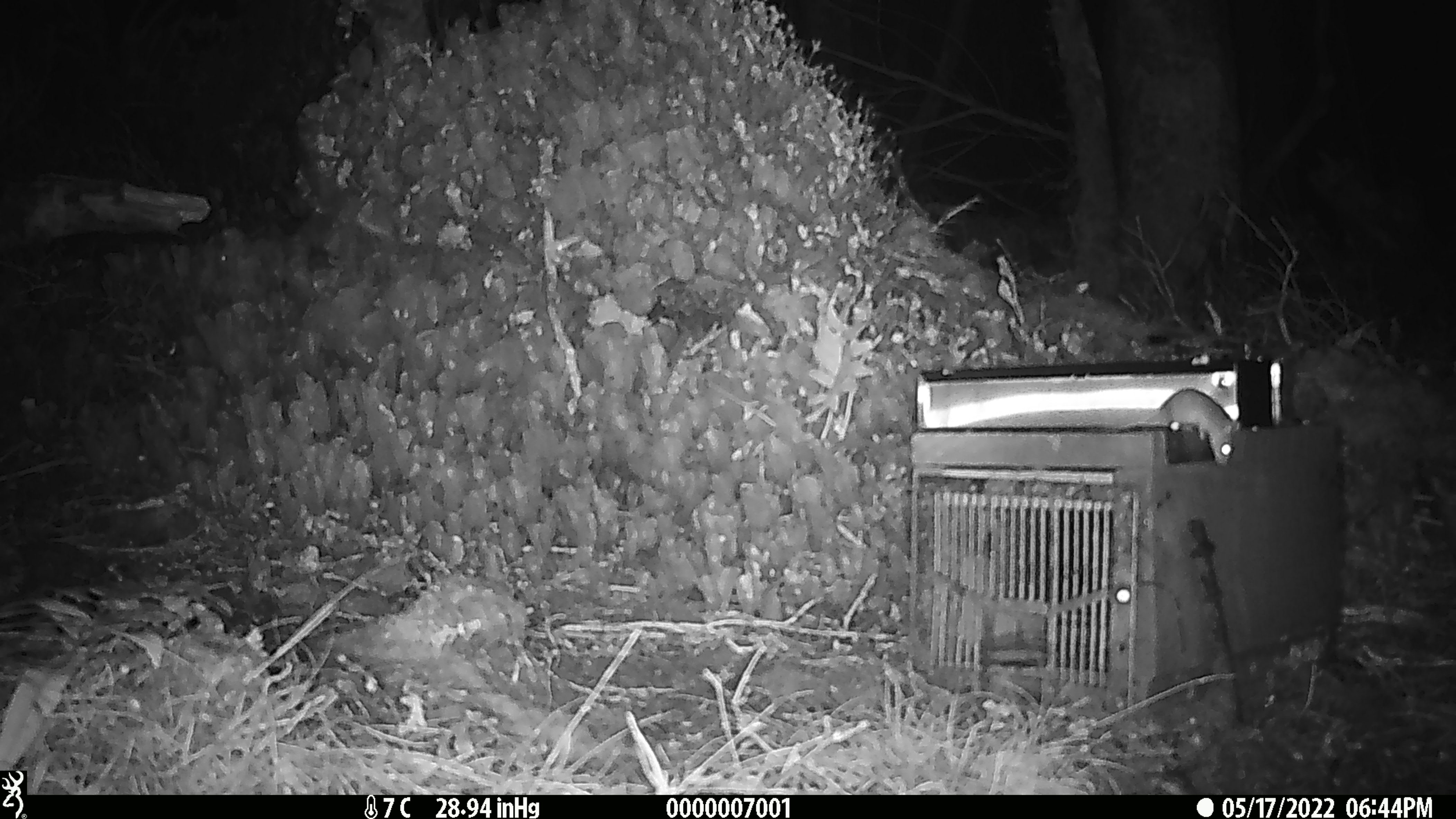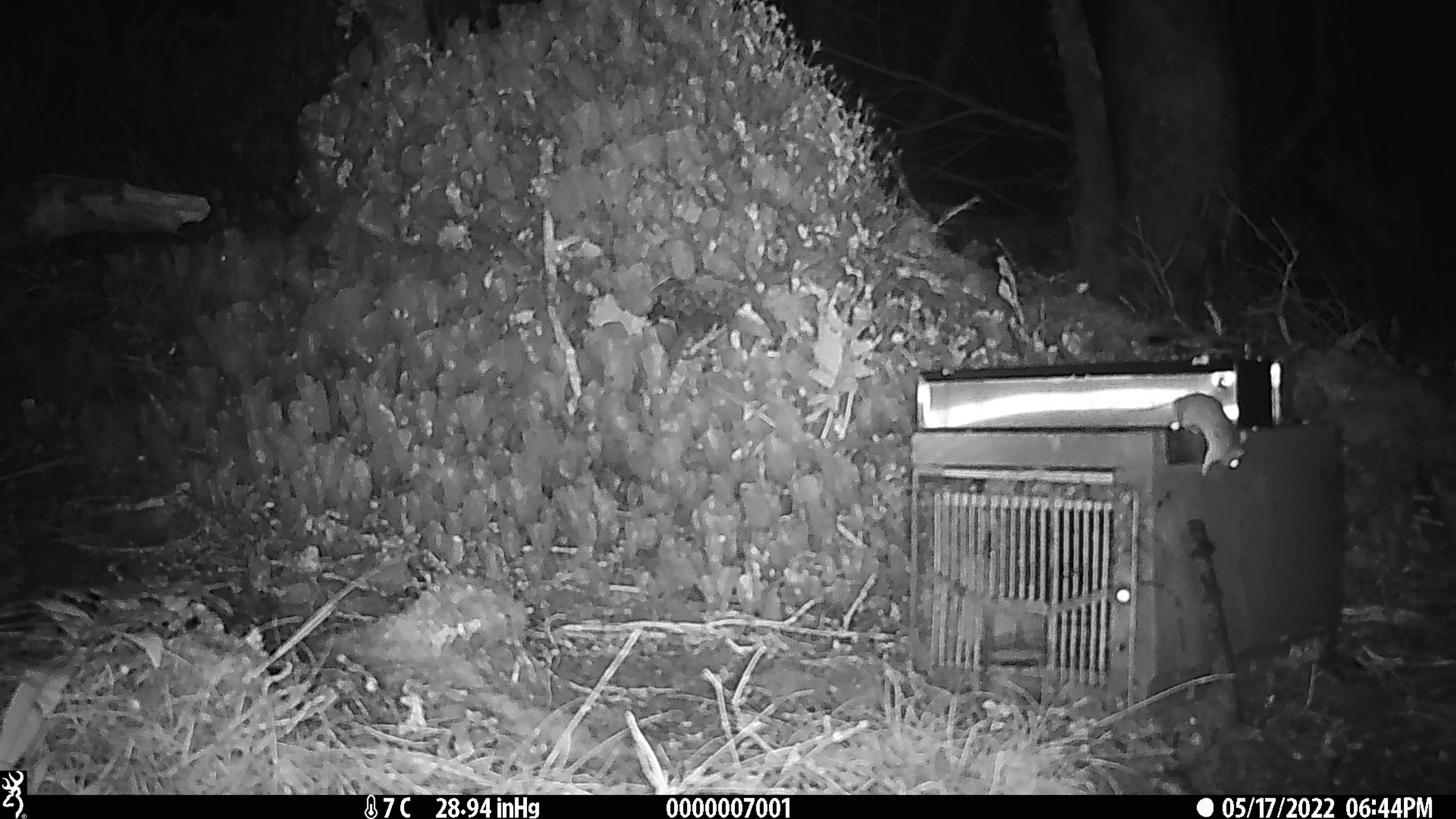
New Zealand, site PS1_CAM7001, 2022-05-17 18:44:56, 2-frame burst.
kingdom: Animalia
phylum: Chordata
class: Mammalia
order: Rodentia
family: Muridae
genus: Mus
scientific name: Mus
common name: mouse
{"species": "mouse (Mus)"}